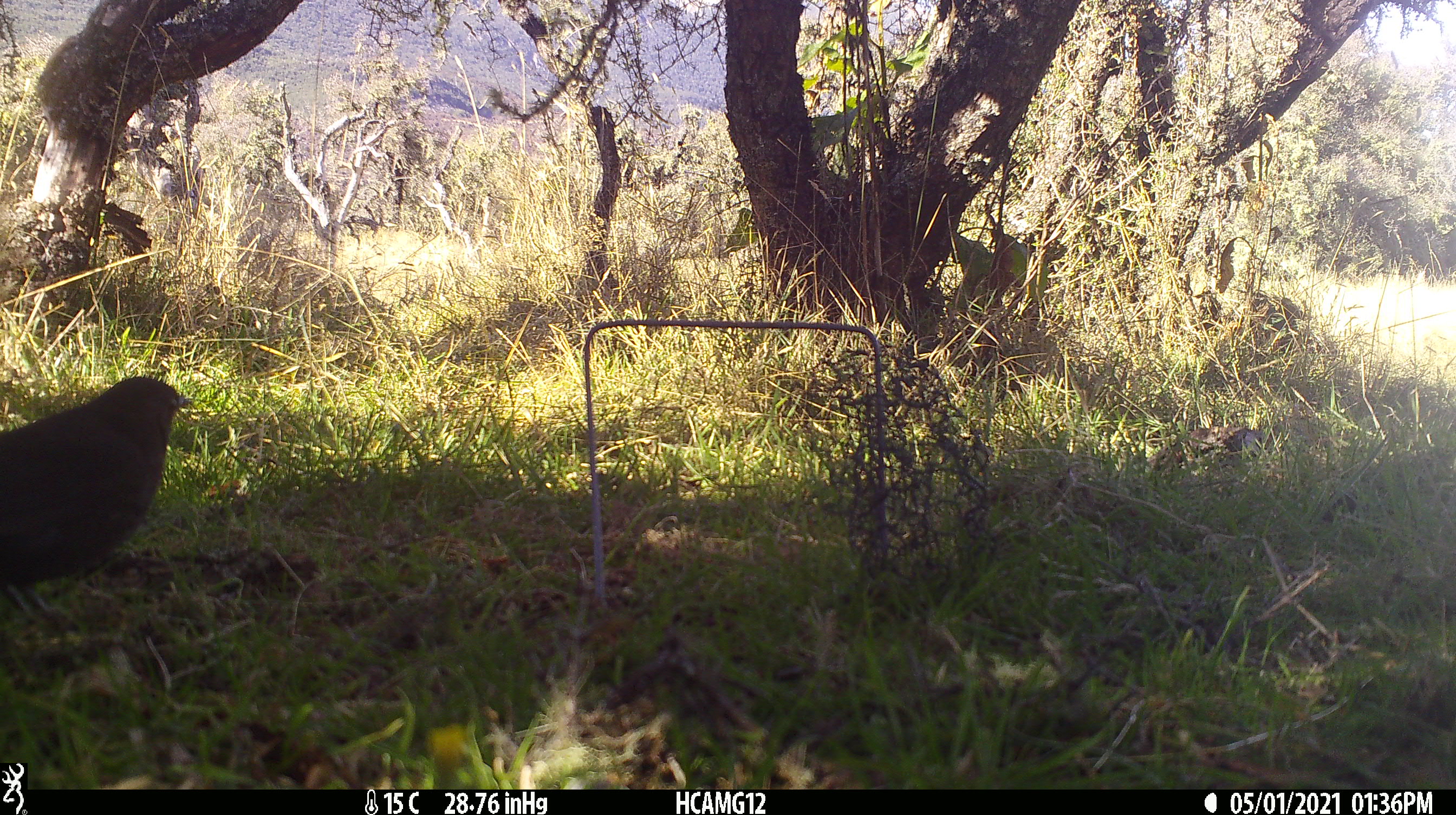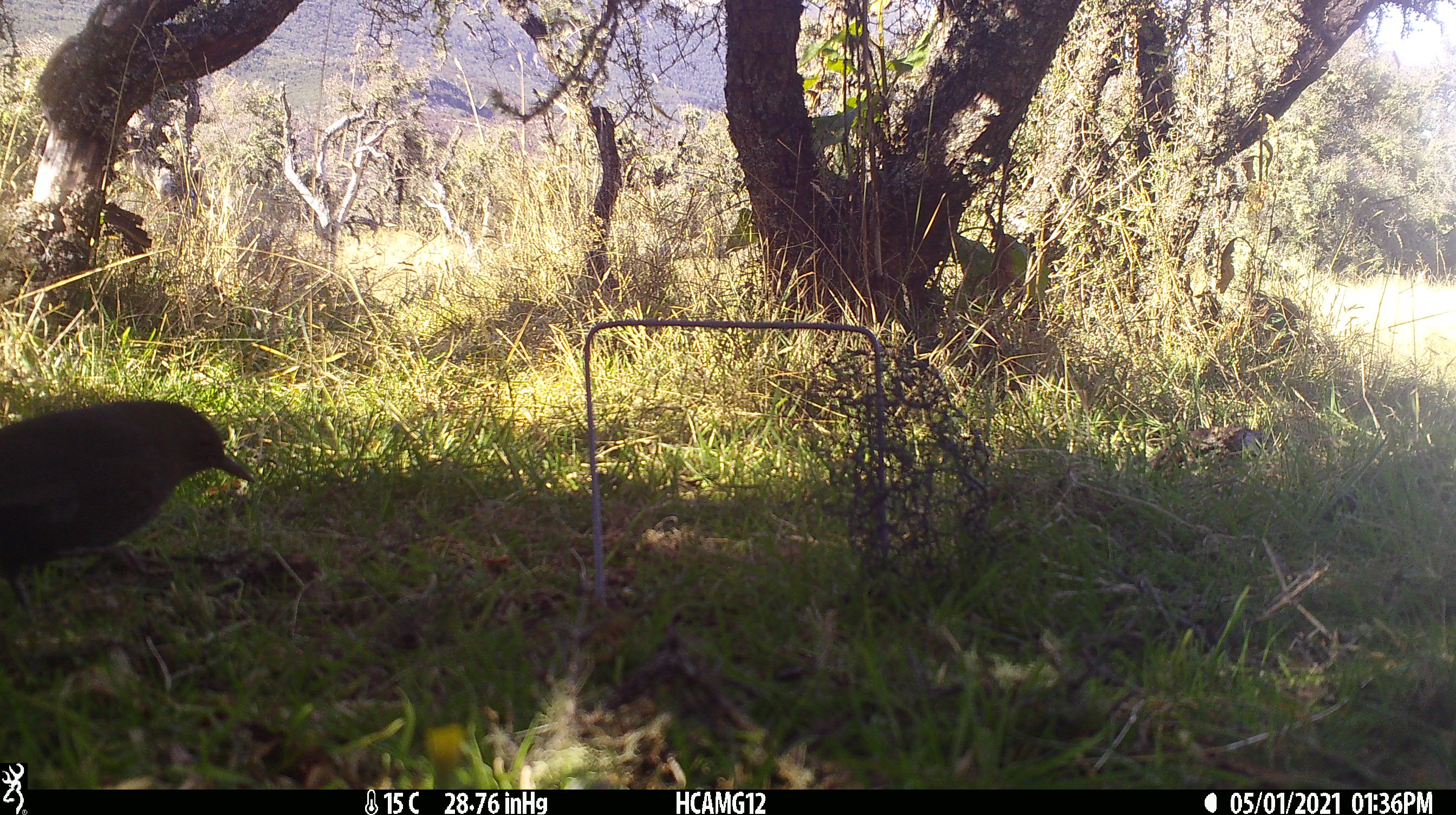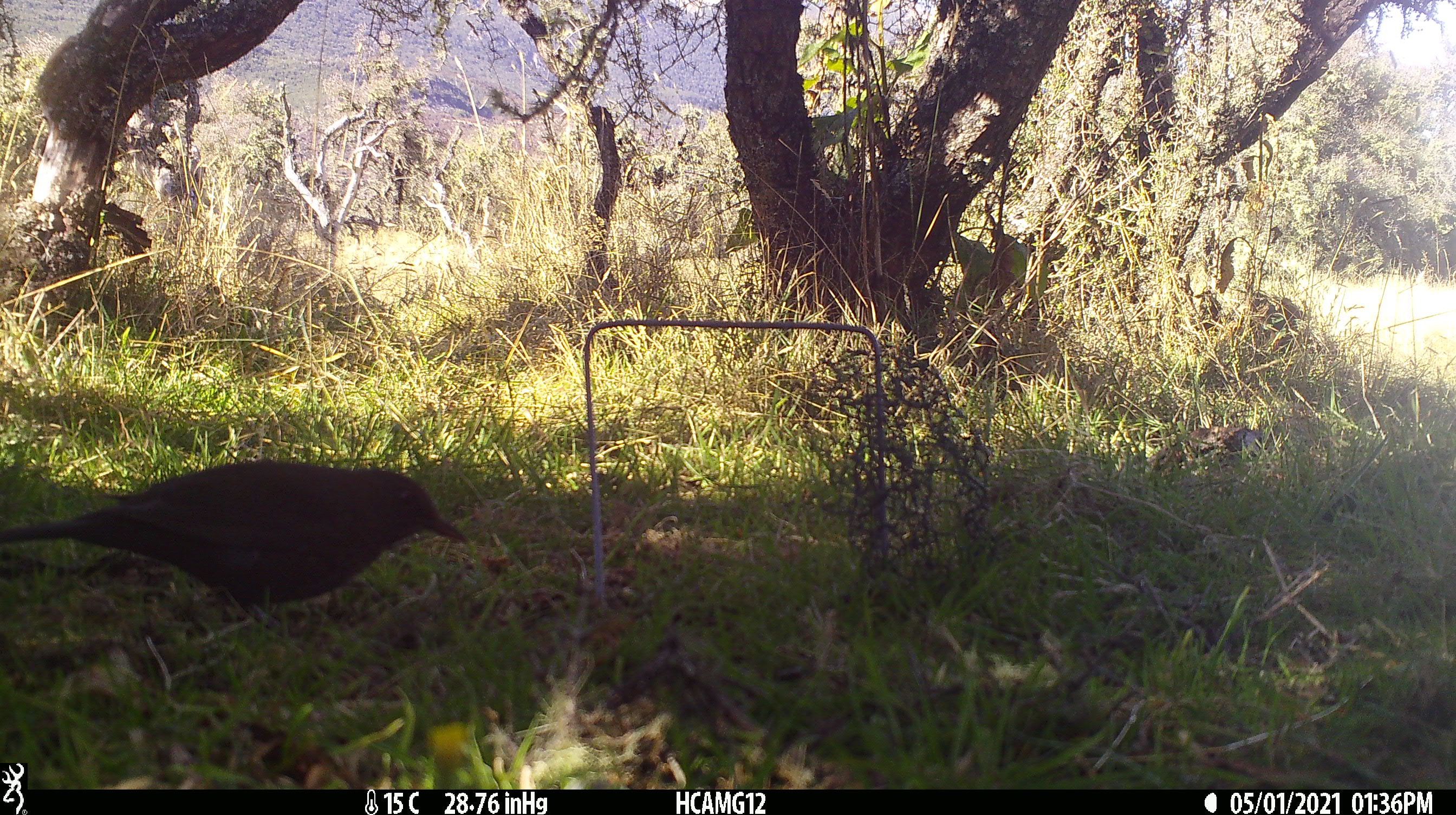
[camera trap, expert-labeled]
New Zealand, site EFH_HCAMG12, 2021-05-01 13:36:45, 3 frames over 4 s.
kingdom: Animalia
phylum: Chordata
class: Aves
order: Passeriformes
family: Turdidae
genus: Turdus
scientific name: Turdus merula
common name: eurasian blackbird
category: blackbird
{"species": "blackbird (eurasian blackbird) (Turdus merula)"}